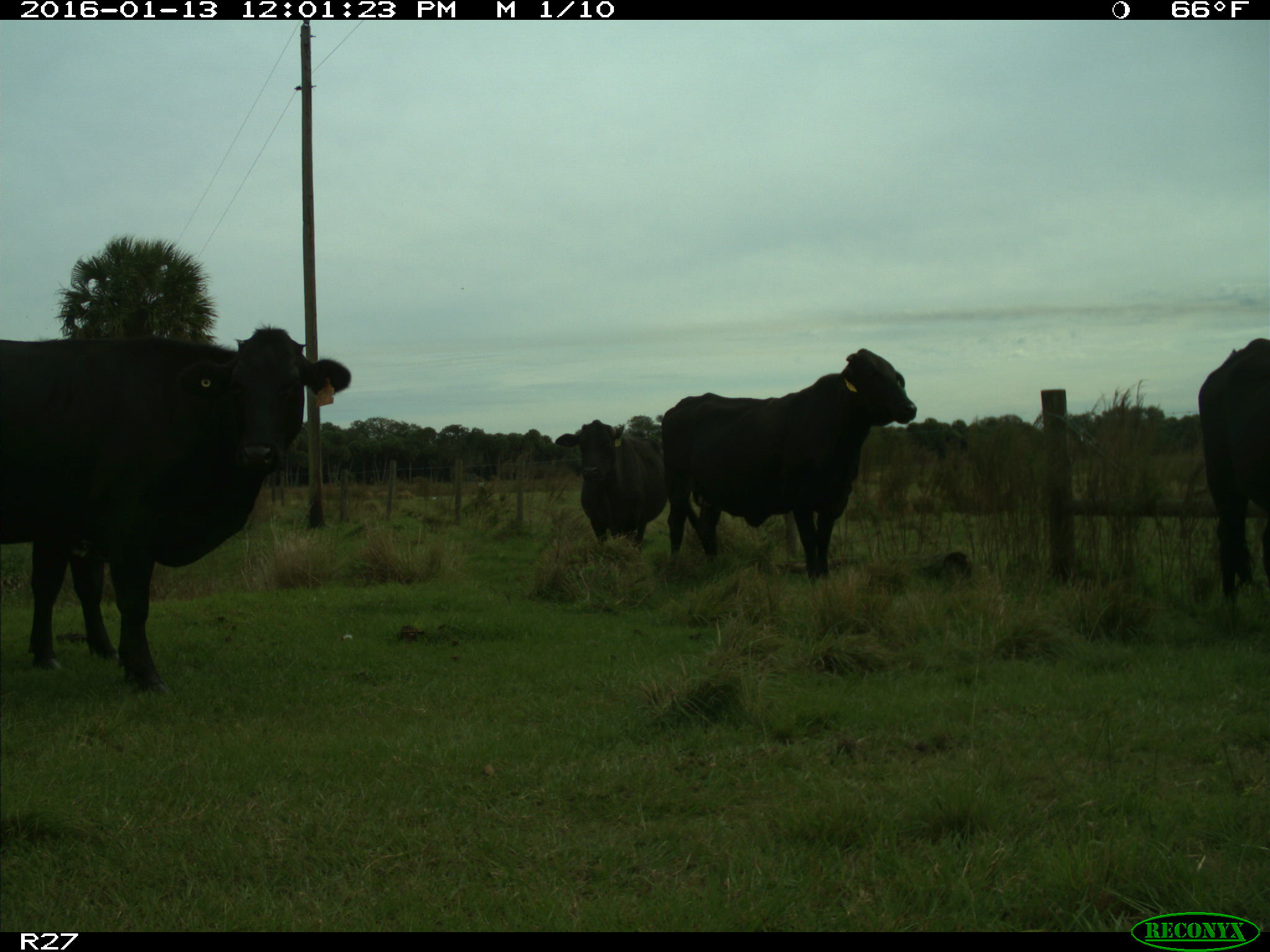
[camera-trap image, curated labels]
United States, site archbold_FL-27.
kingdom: Animalia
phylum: Chordata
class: Mammalia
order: Artiodactyla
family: Bovidae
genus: Bos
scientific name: Bos taurus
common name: domestic cow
Bos taurus (domestic cow).